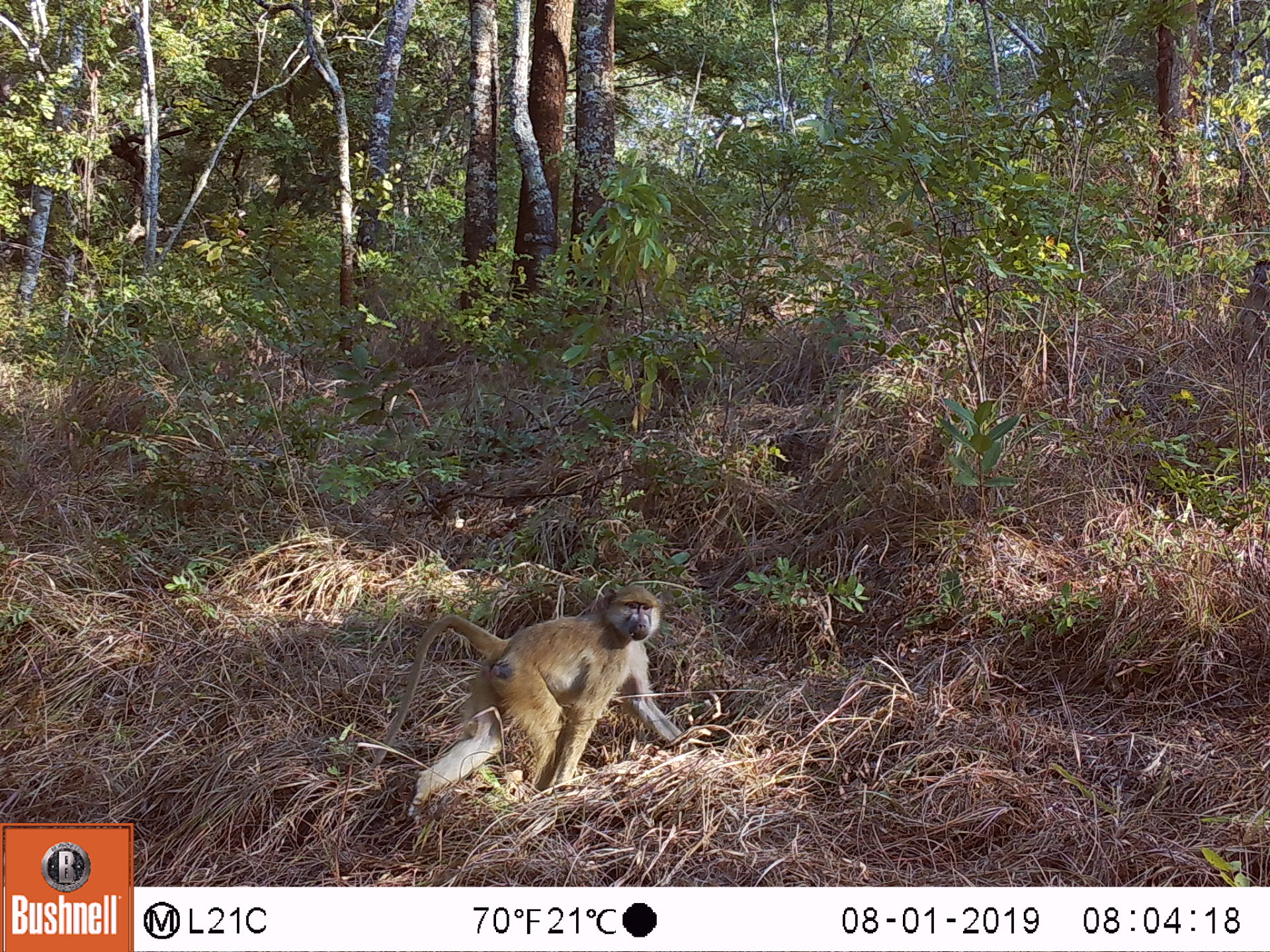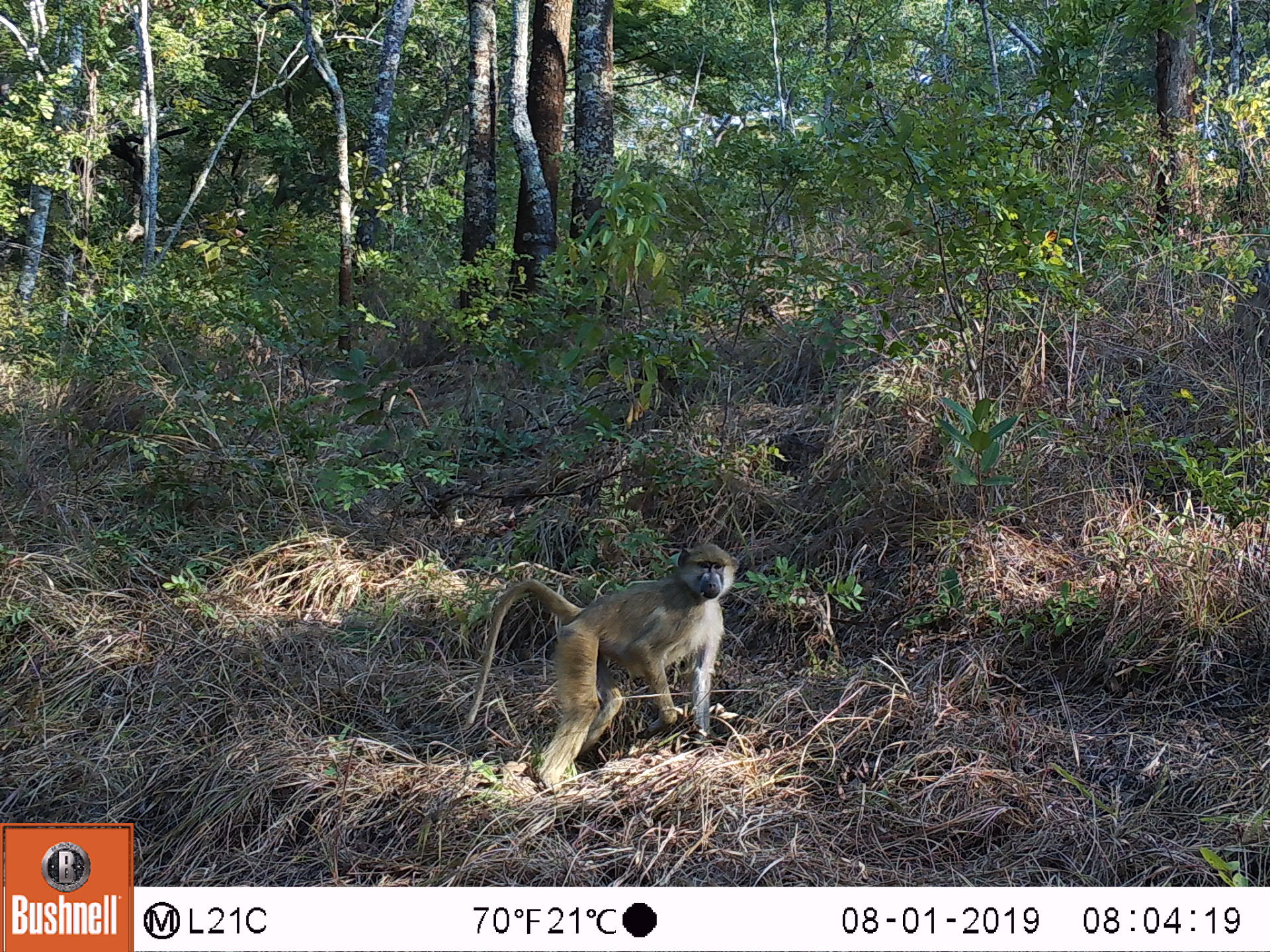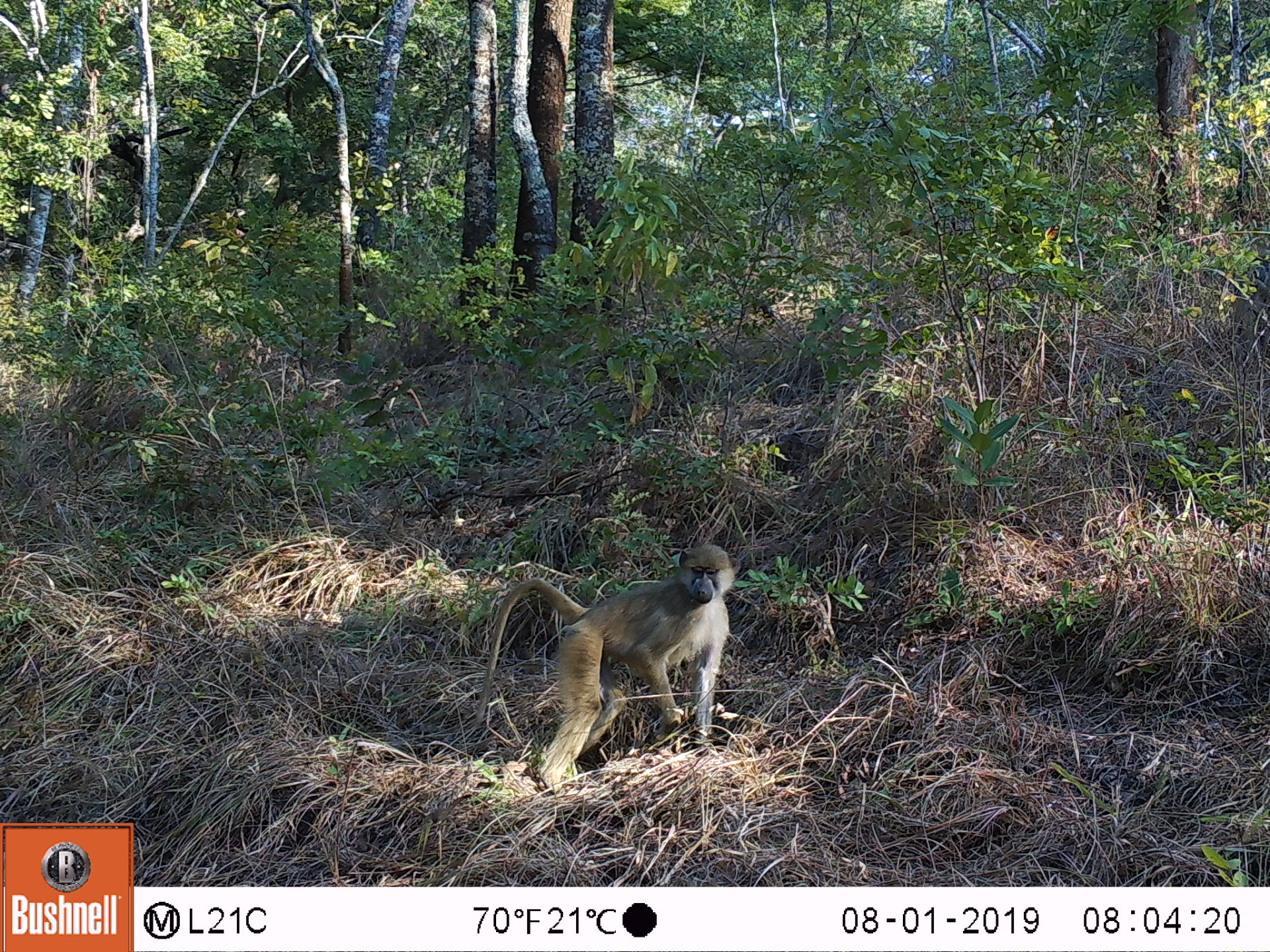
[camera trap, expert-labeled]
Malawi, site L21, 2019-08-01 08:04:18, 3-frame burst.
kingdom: Animalia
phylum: Chordata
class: Mammalia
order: Primates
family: Cercopithecidae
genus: Papio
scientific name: Papio cynocephalus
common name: yellow baboon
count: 1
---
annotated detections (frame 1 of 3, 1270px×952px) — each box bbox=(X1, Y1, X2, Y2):
yellow baboon: bbox=(400, 585, 679, 818)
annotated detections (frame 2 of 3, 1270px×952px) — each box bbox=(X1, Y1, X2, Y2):
yellow baboon: bbox=(464, 537, 740, 782)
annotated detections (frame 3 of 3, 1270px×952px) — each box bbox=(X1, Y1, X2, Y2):
yellow baboon: bbox=(480, 540, 733, 797)